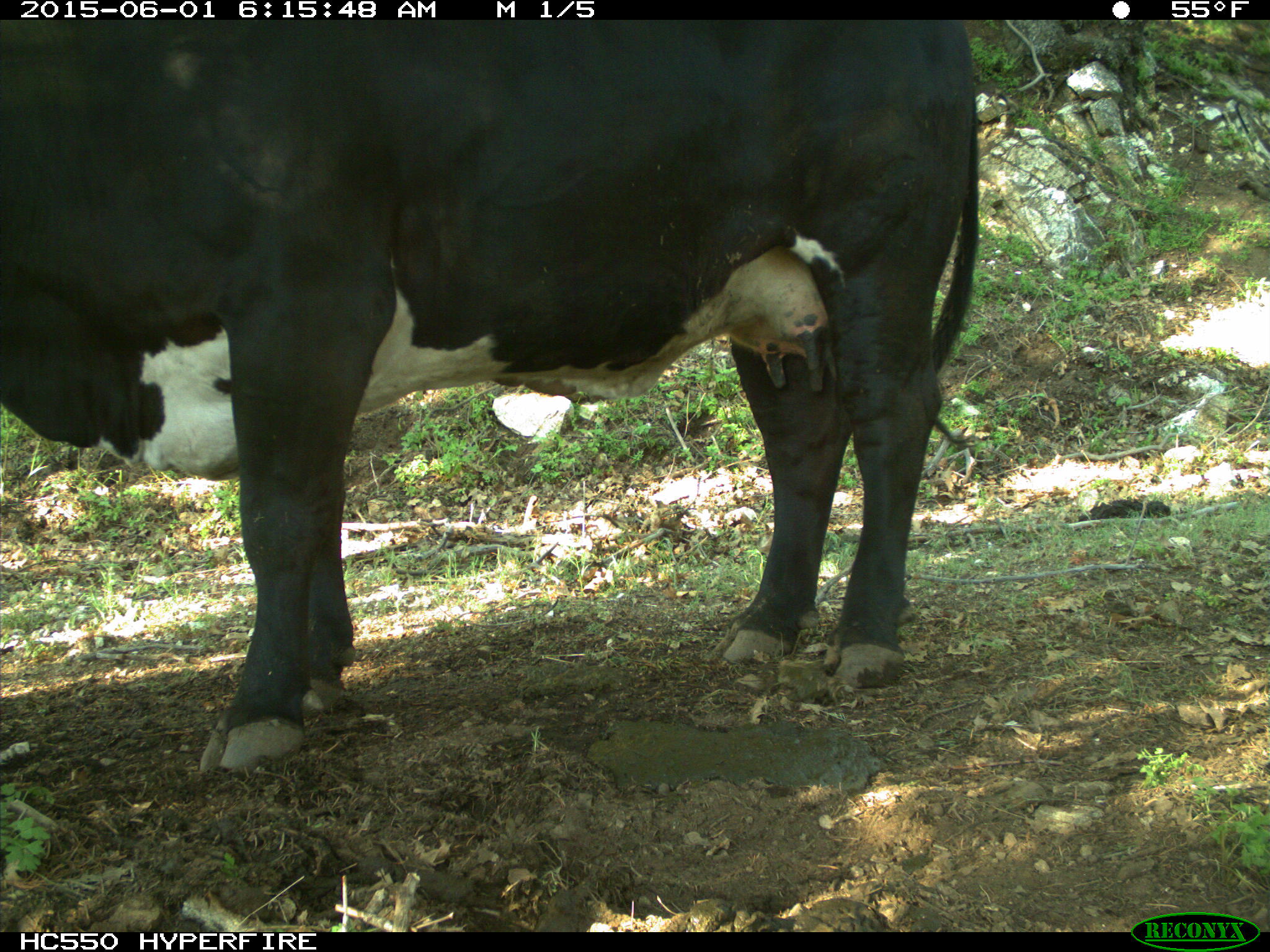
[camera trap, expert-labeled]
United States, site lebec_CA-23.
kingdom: Animalia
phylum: Chordata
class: Mammalia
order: Artiodactyla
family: Bovidae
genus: Bos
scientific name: Bos taurus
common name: domestic cow